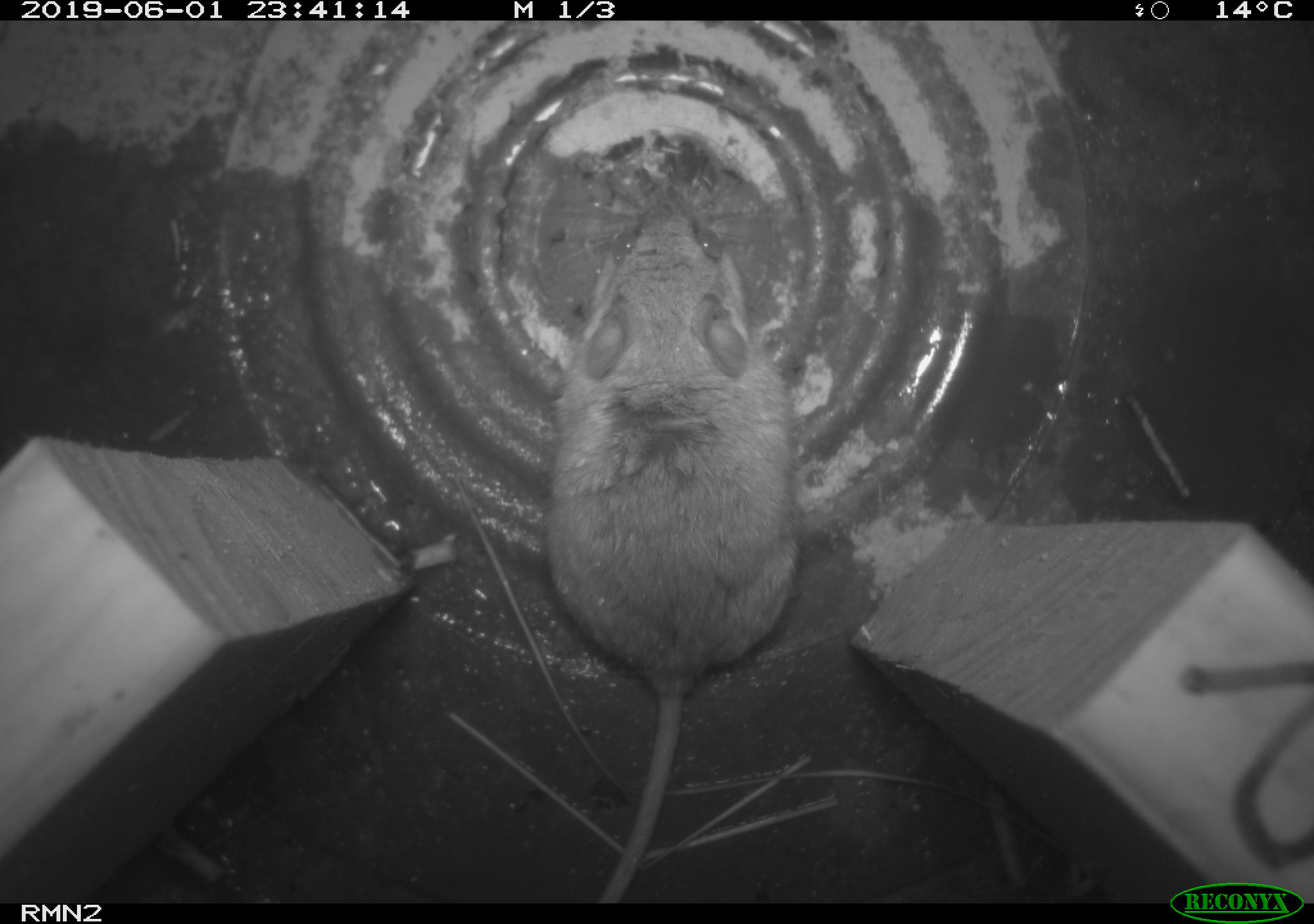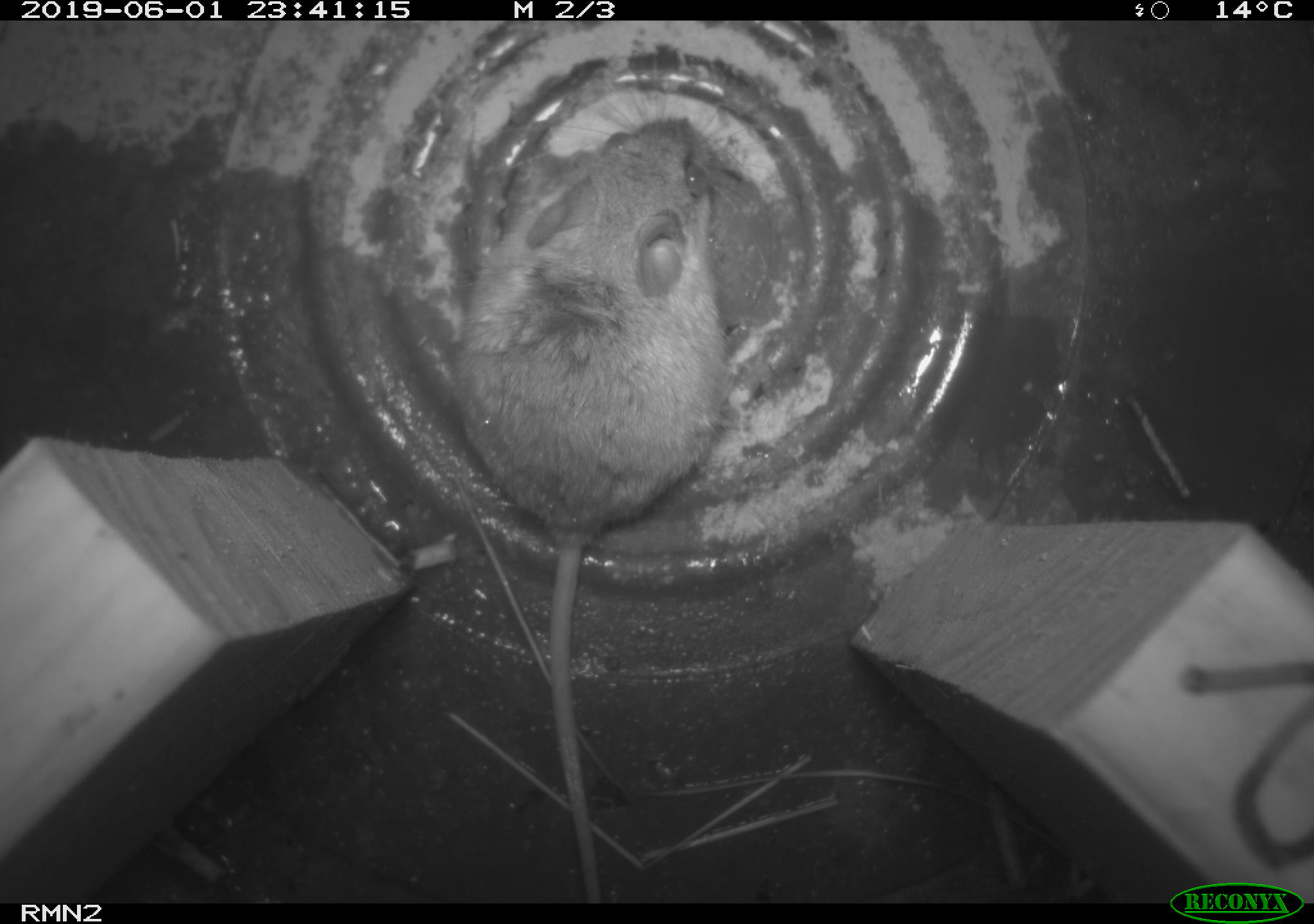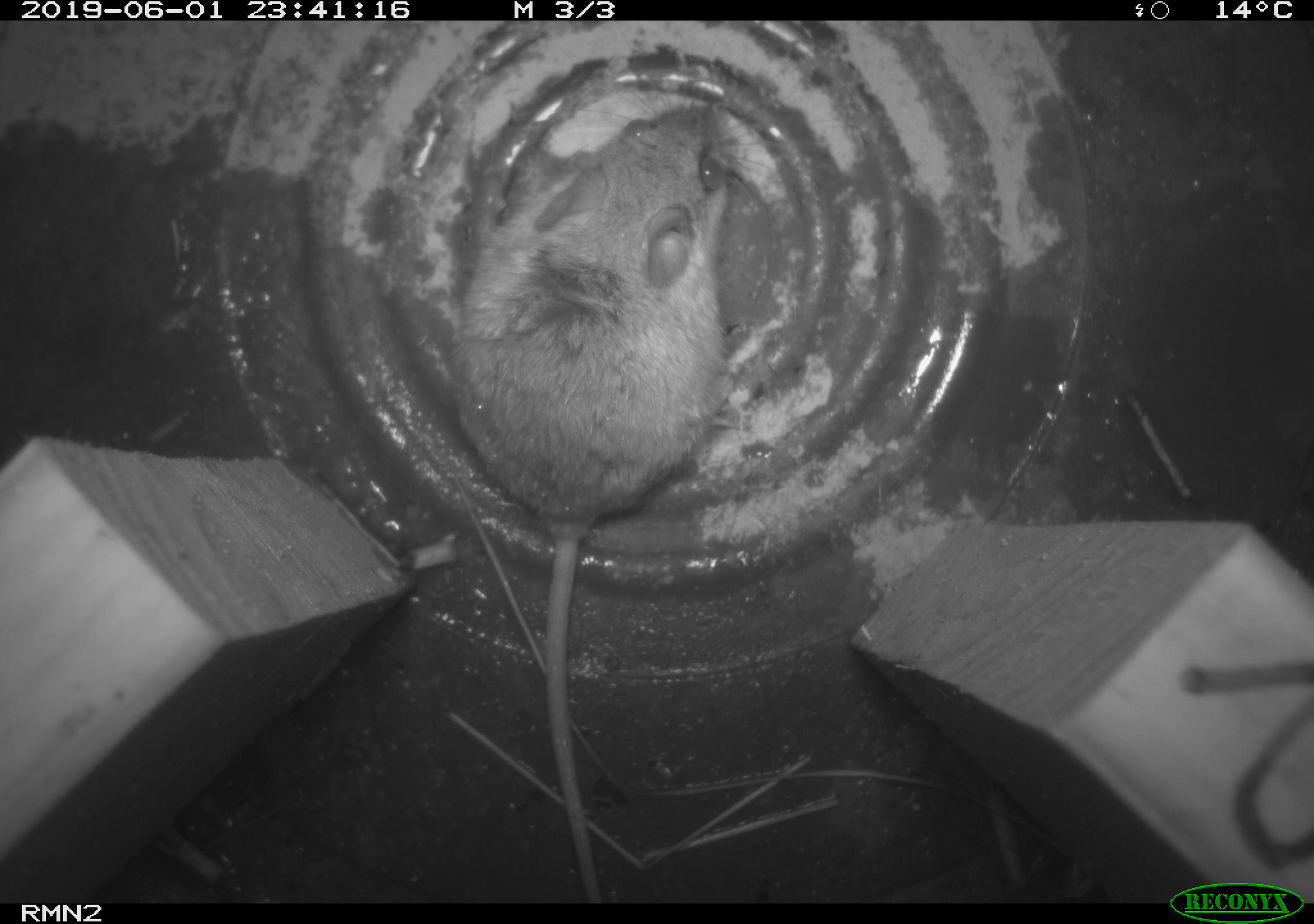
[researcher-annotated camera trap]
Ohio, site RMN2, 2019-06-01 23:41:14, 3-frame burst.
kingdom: Animalia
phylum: Chordata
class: Mammalia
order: Rodentia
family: Cricetidae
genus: Peromyscus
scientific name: Peromyscus leucopus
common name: white-footed mouse